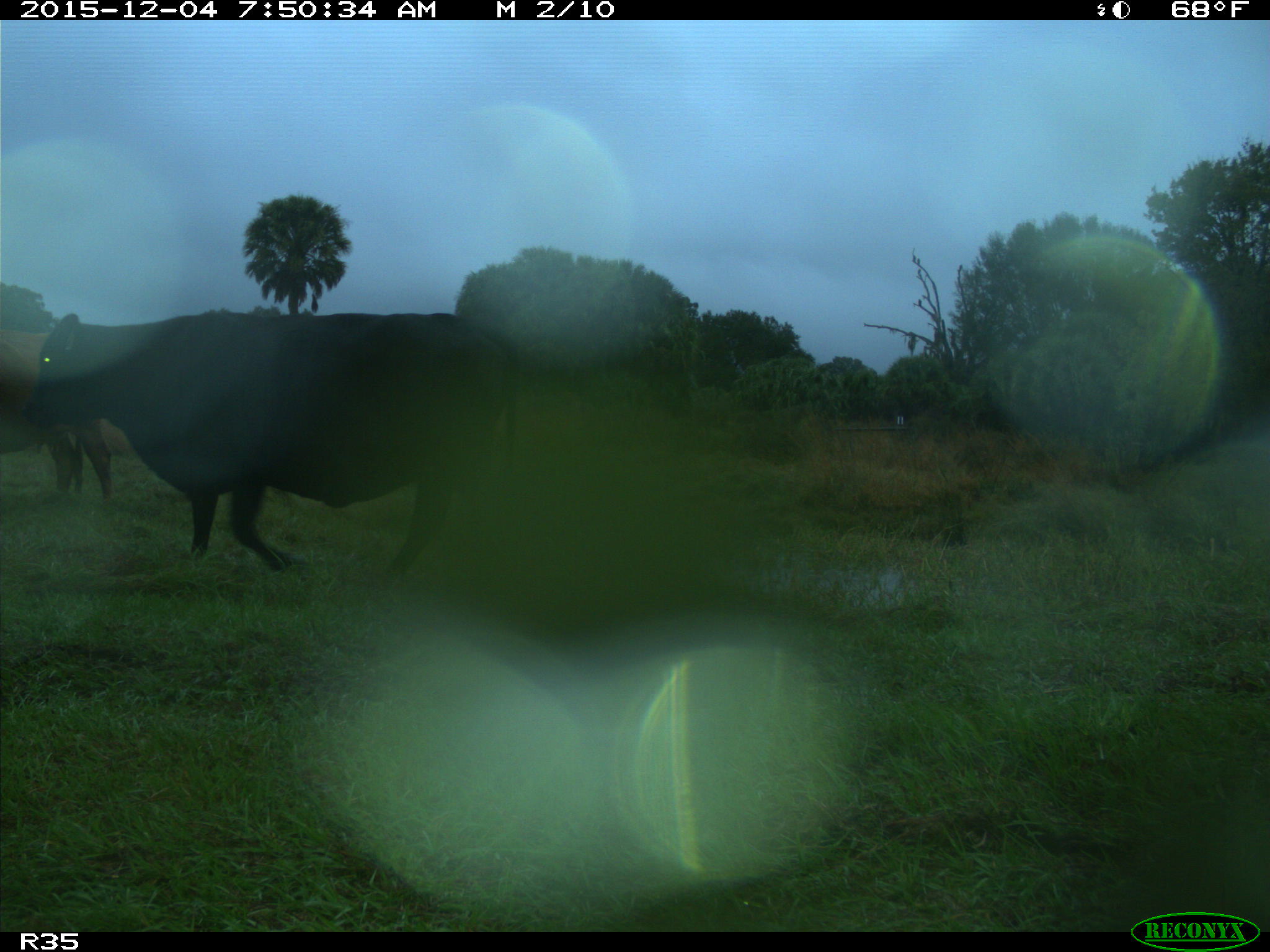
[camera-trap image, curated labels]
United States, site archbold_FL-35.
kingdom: Animalia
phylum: Chordata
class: Mammalia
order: Artiodactyla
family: Bovidae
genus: Bos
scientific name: Bos taurus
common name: domestic cow